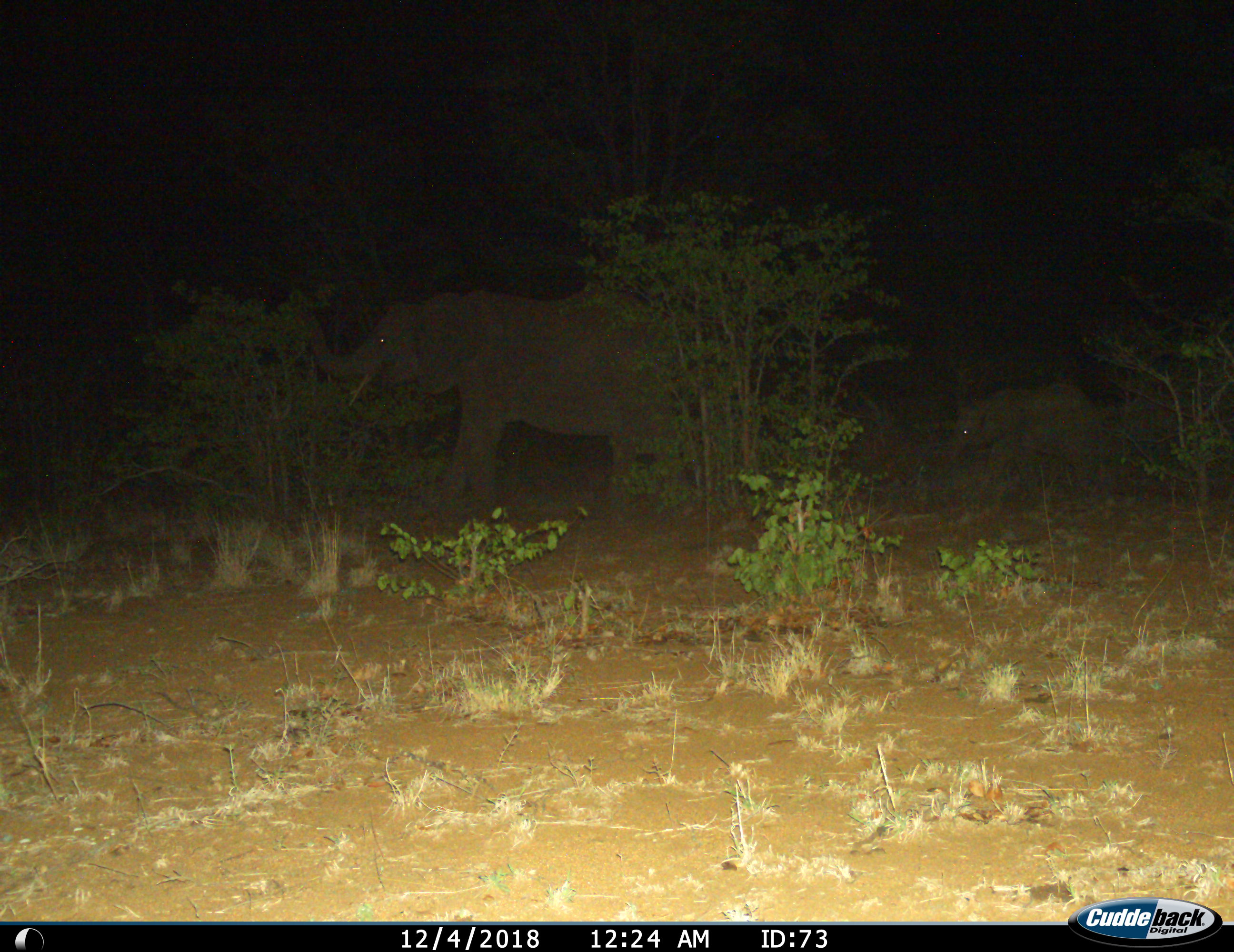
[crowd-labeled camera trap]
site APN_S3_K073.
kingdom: Animalia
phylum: Chordata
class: Mammalia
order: Proboscidea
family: Elephantidae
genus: Loxodonta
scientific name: Loxodonta africana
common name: african bush elephant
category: elephant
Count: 2.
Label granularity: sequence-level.